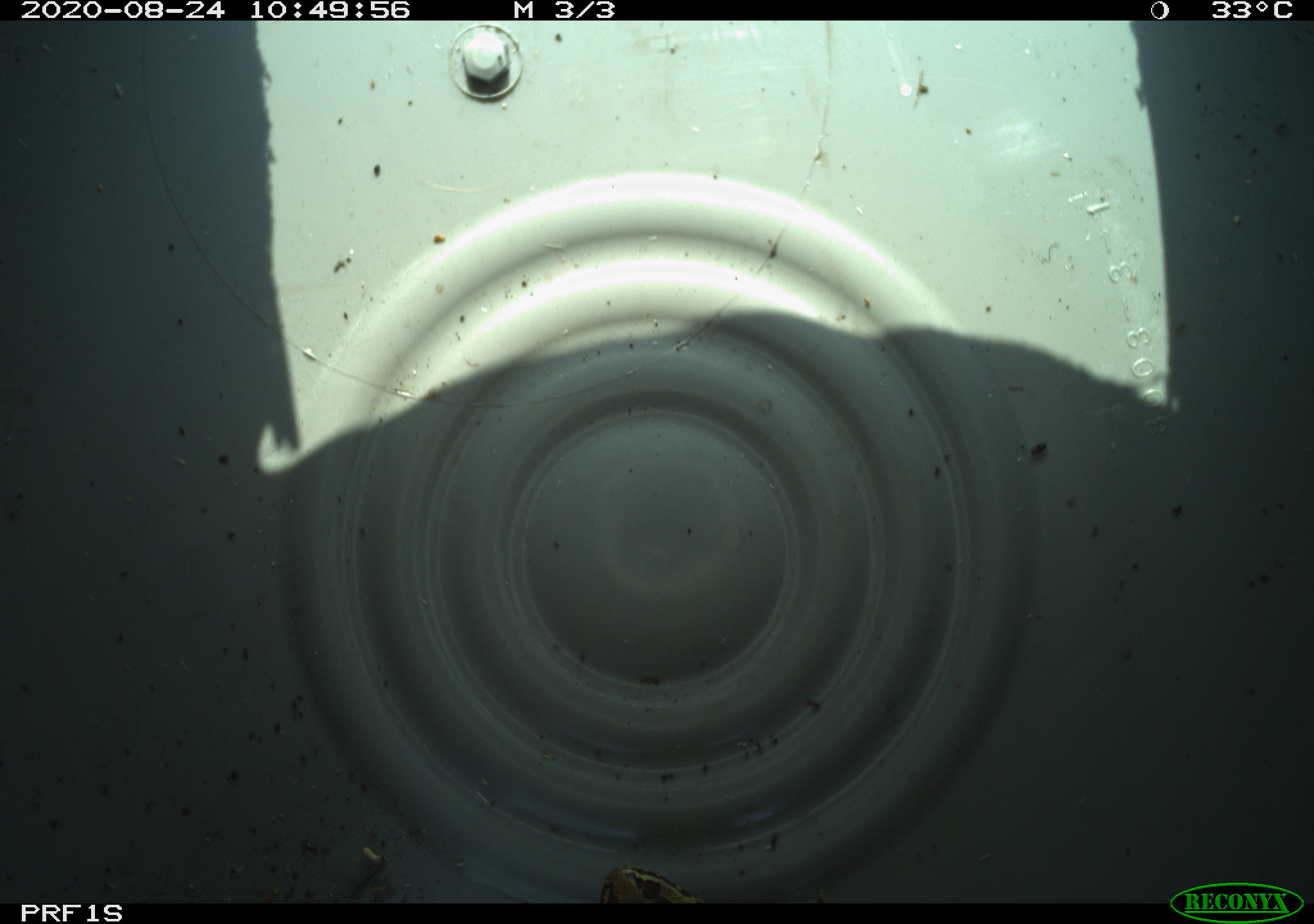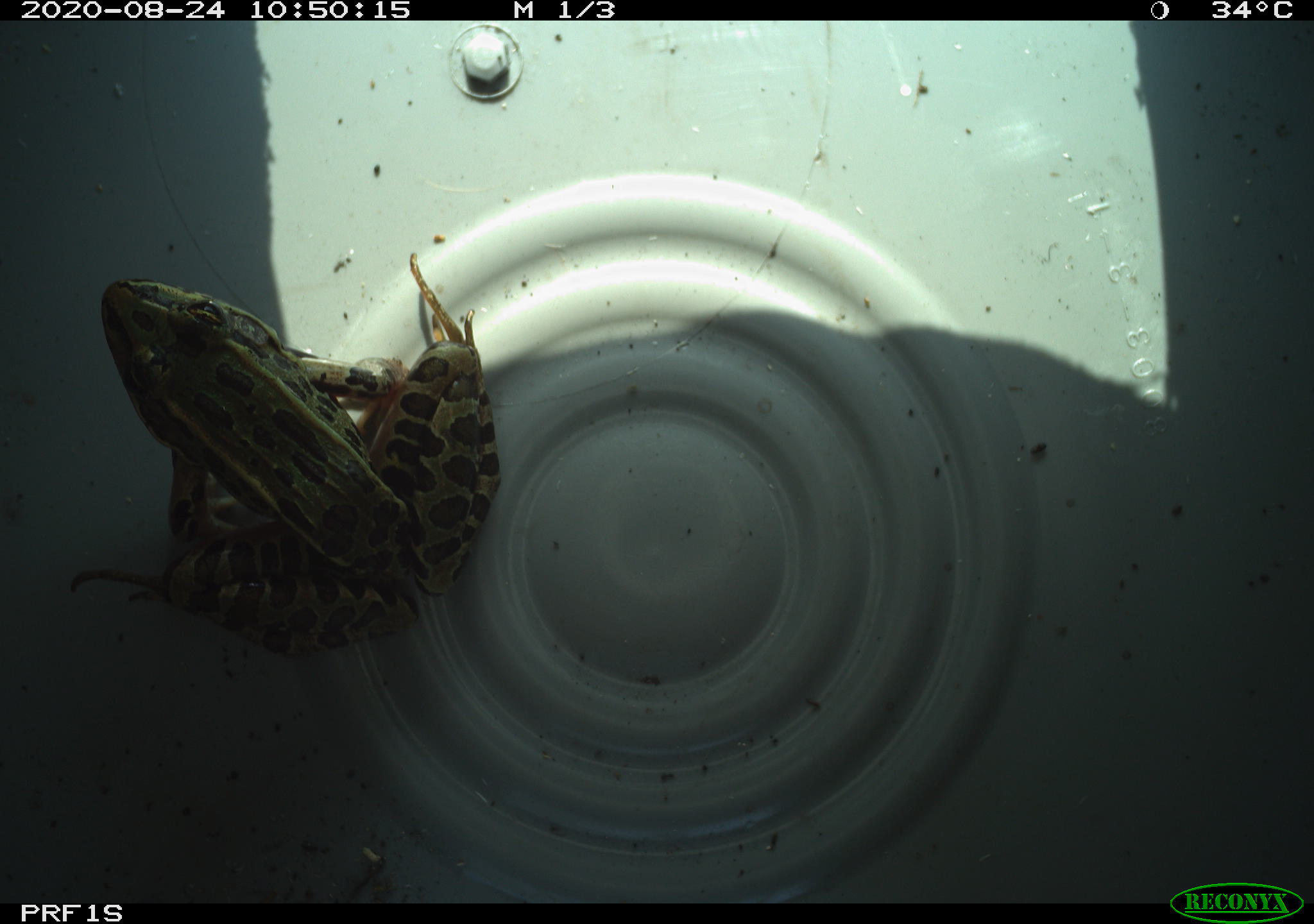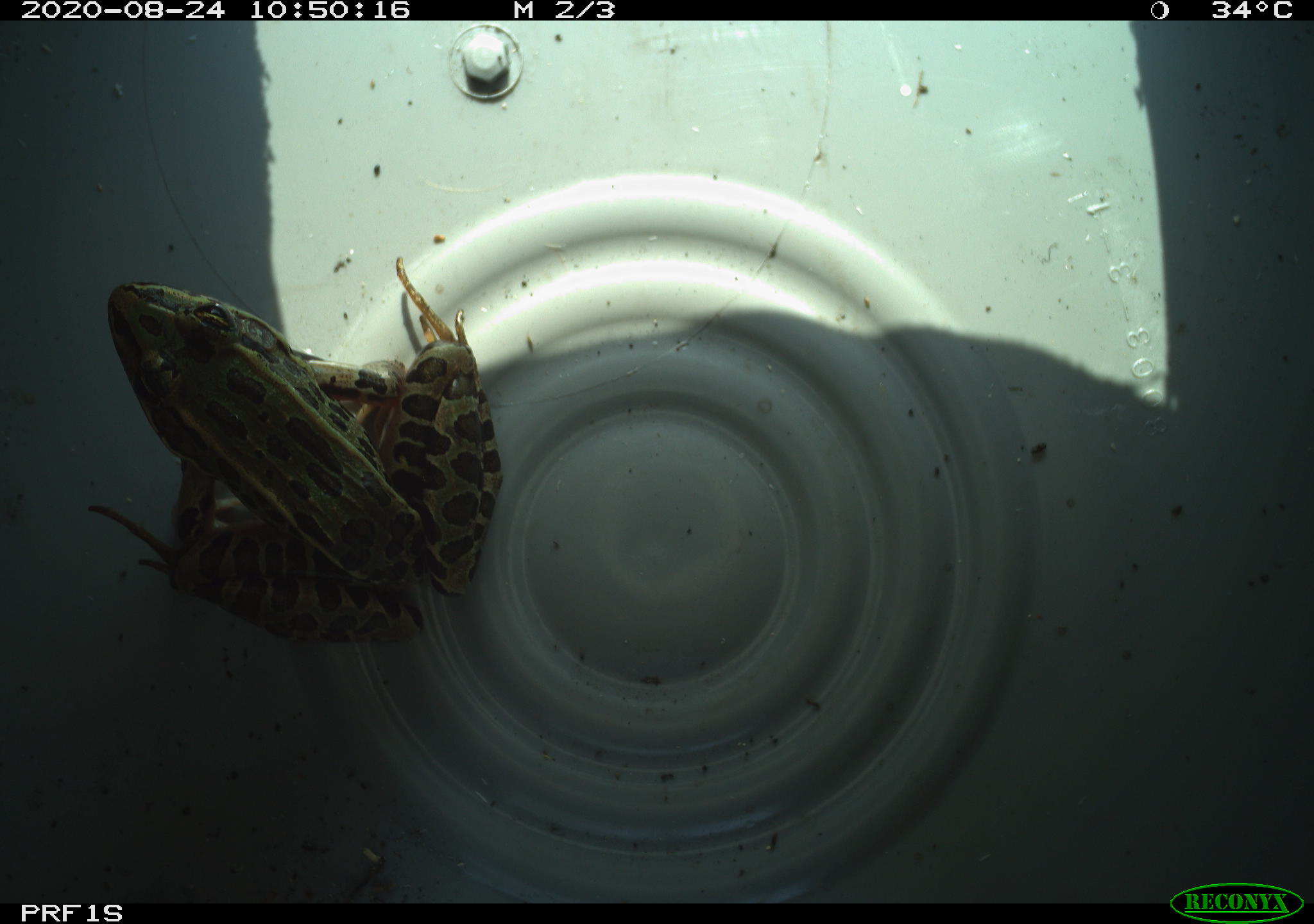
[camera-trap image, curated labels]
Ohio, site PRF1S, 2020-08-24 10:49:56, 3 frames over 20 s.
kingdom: Animalia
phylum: Chordata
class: Amphibia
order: Anura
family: Ranidae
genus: Lithobates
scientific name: Lithobates pipiens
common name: northern leopard frog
Northern leopard frog (Lithobates pipiens).